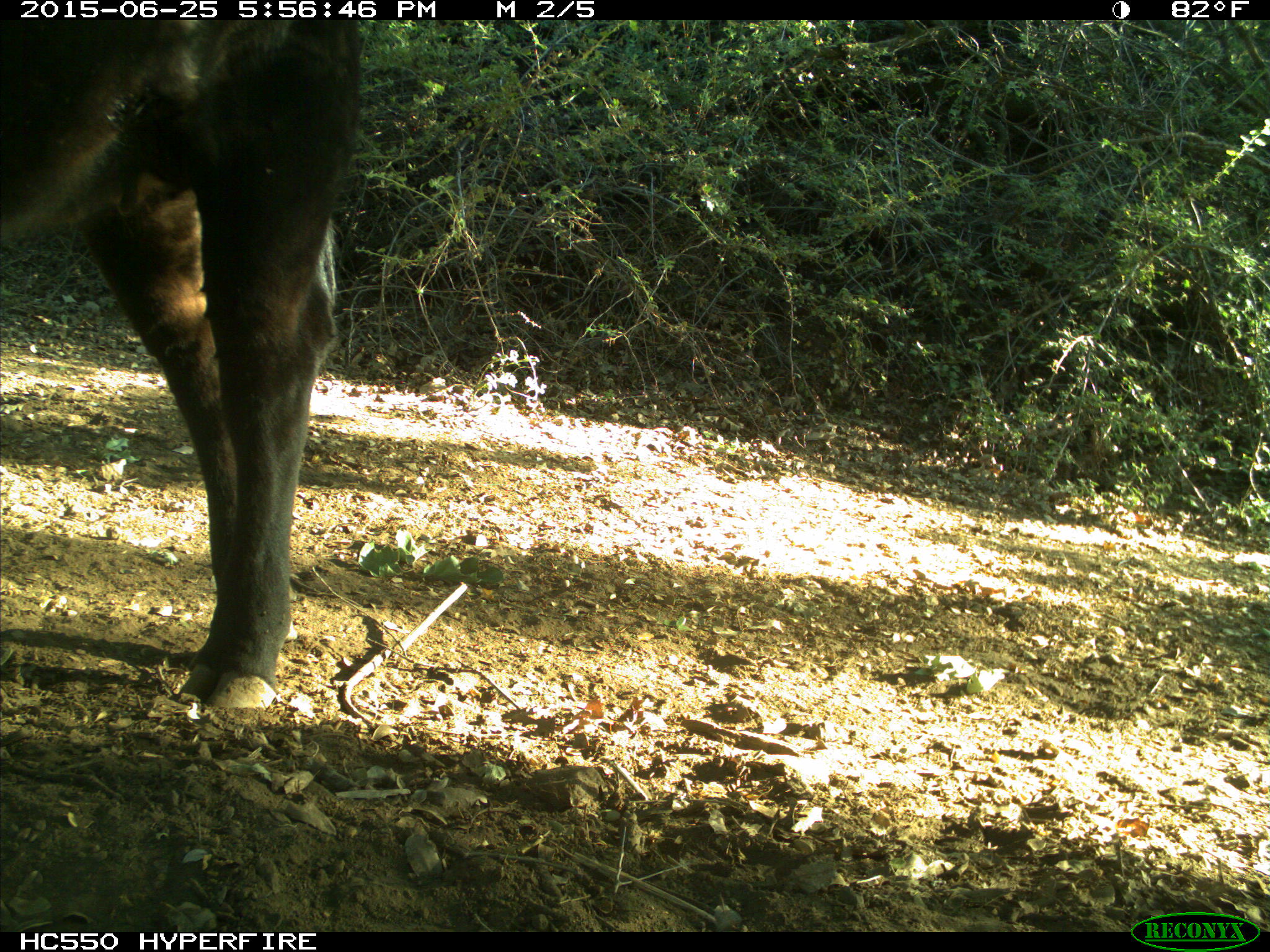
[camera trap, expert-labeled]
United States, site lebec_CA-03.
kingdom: Animalia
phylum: Chordata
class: Mammalia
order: Artiodactyla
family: Bovidae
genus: Bos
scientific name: Bos taurus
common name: domestic cow